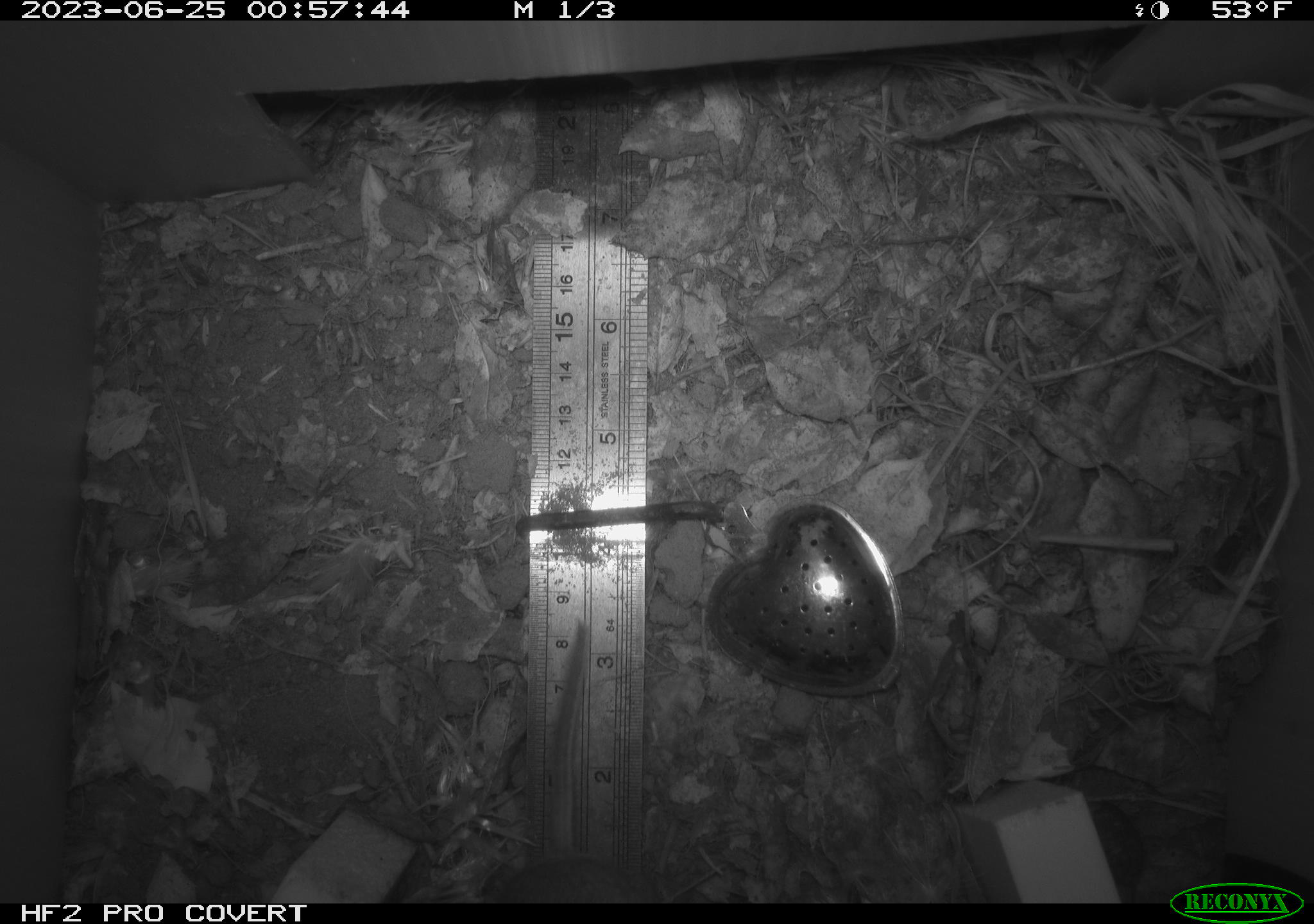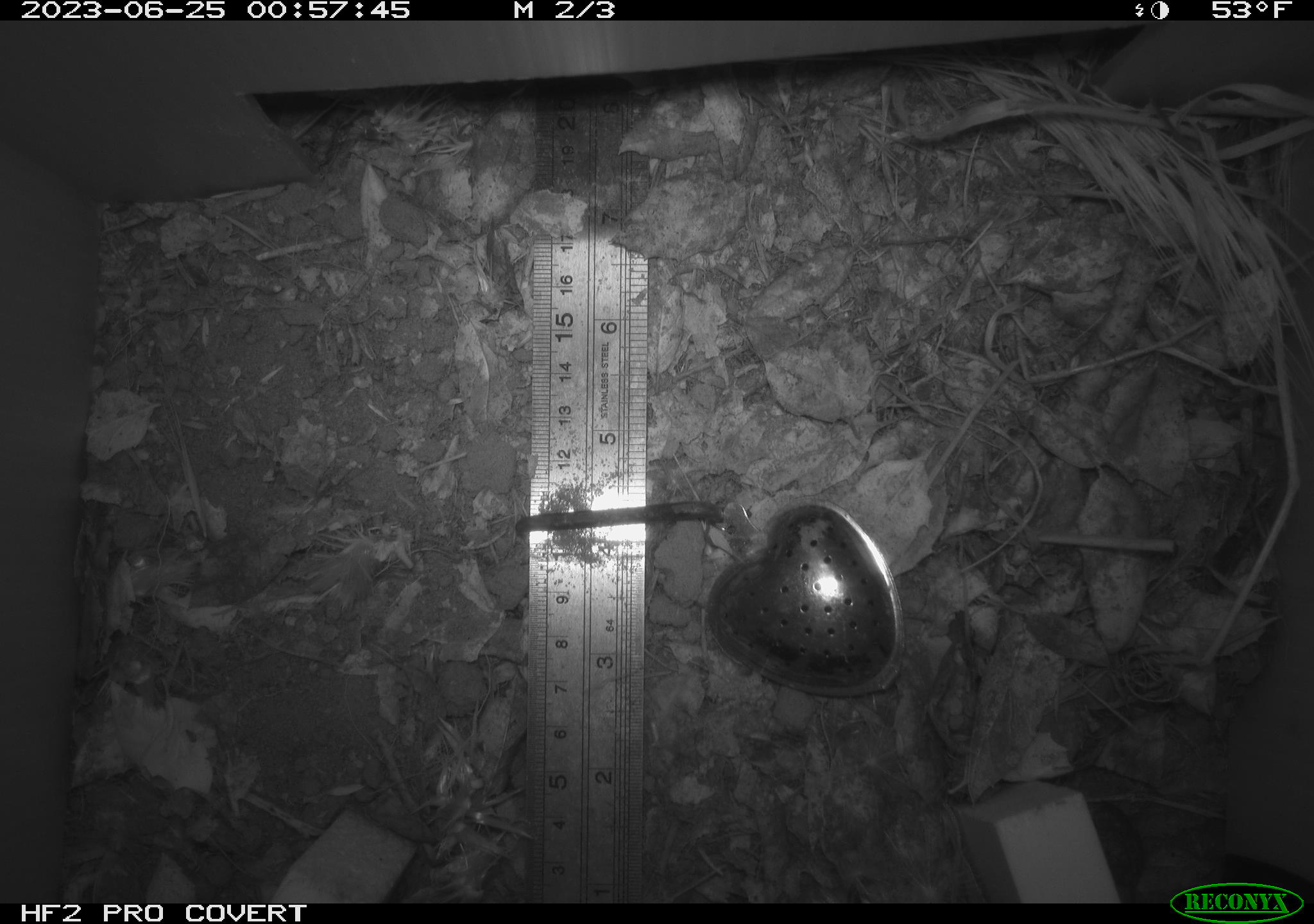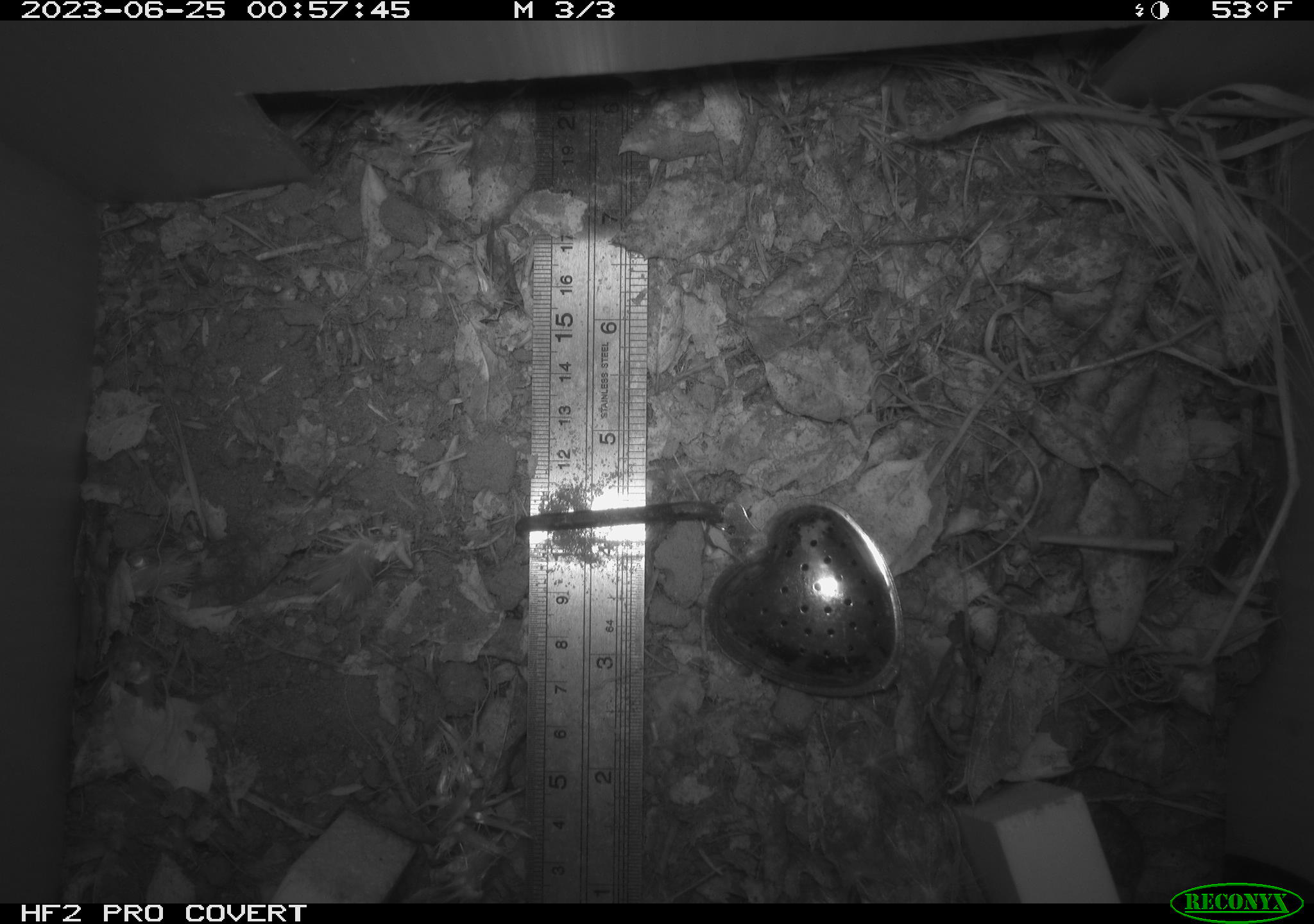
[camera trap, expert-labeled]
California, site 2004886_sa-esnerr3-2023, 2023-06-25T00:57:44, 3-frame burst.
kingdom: Animalia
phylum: Chordata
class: Mammalia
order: Rodentia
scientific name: Rodentia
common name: mouse species